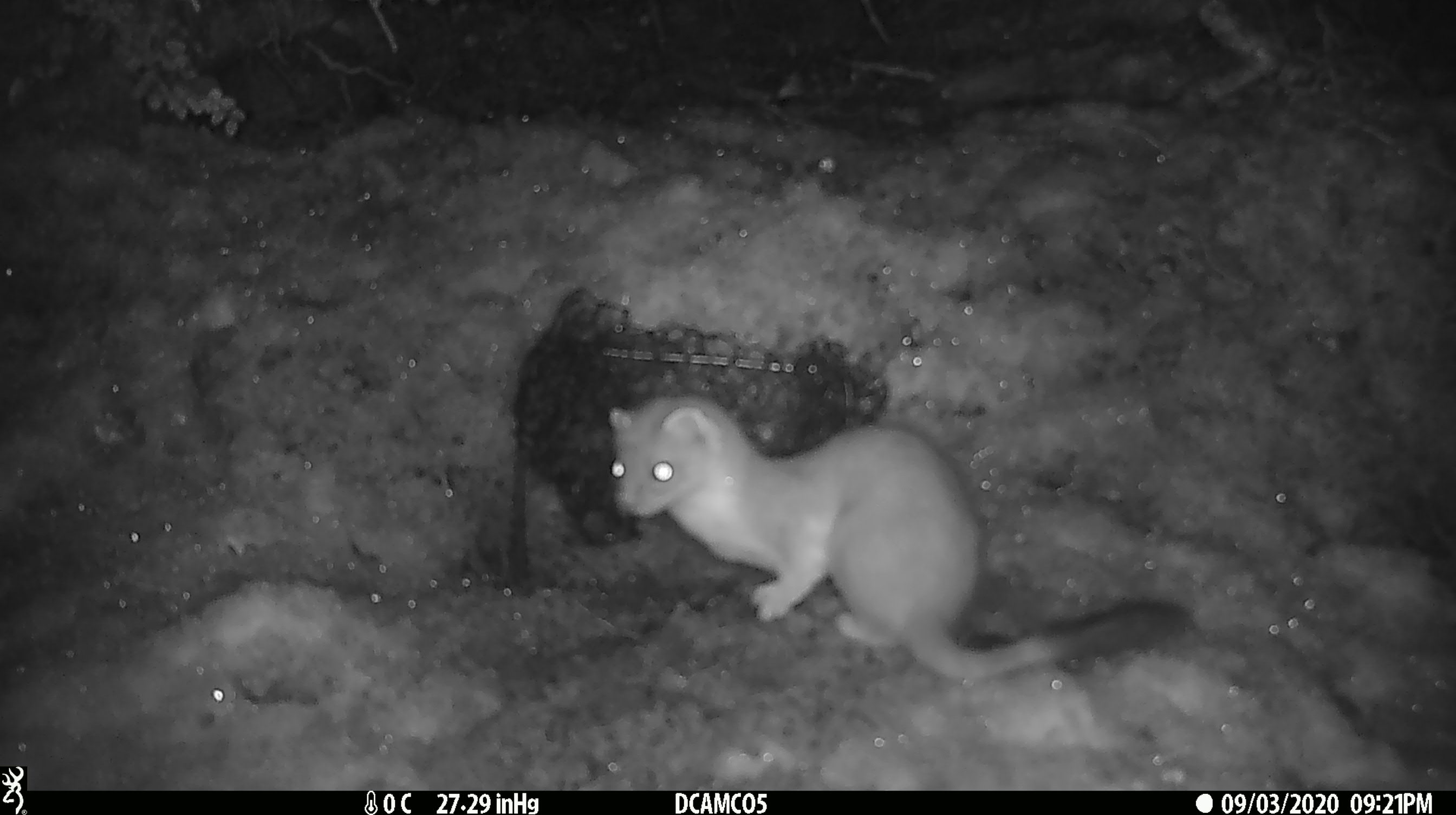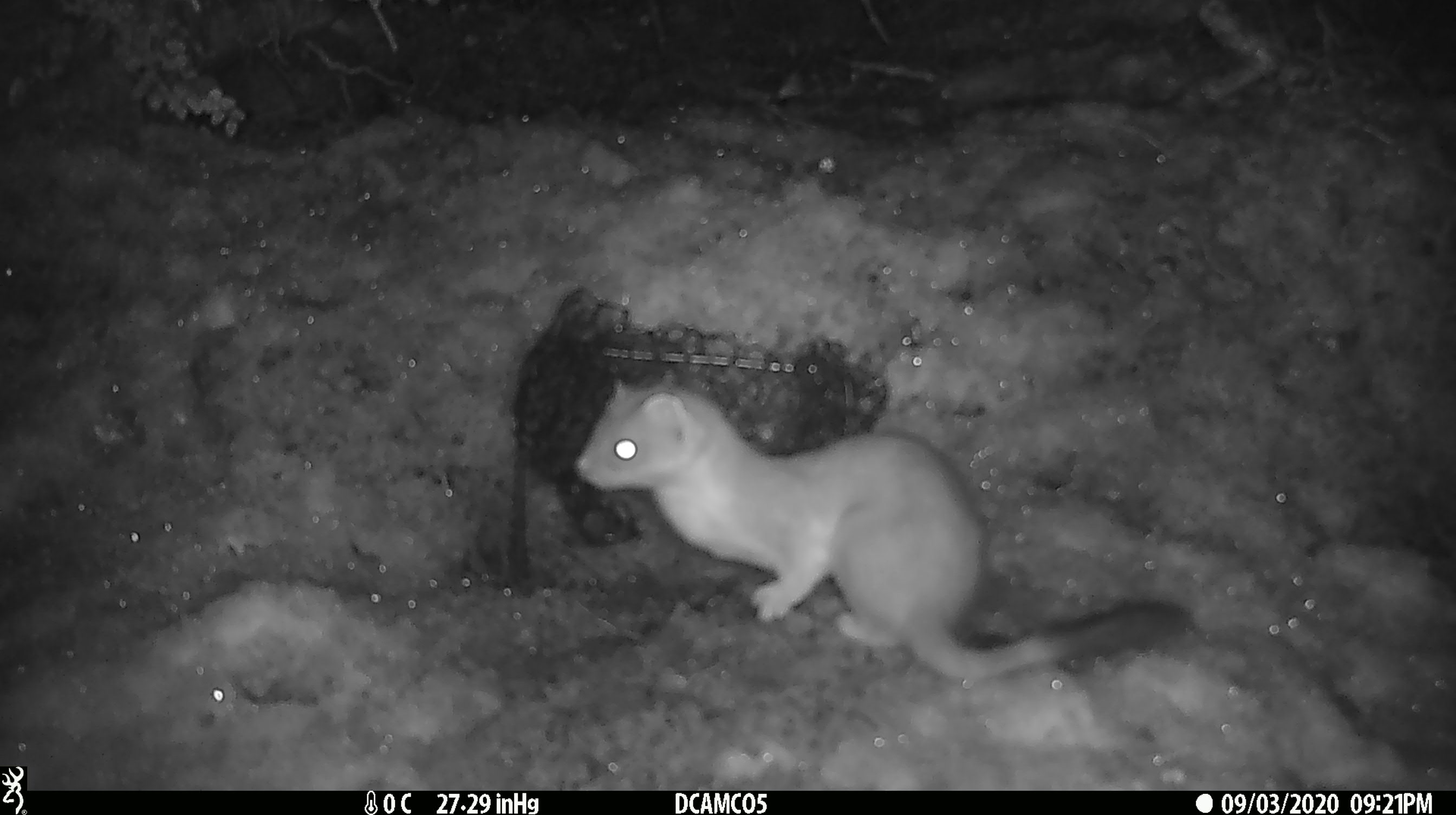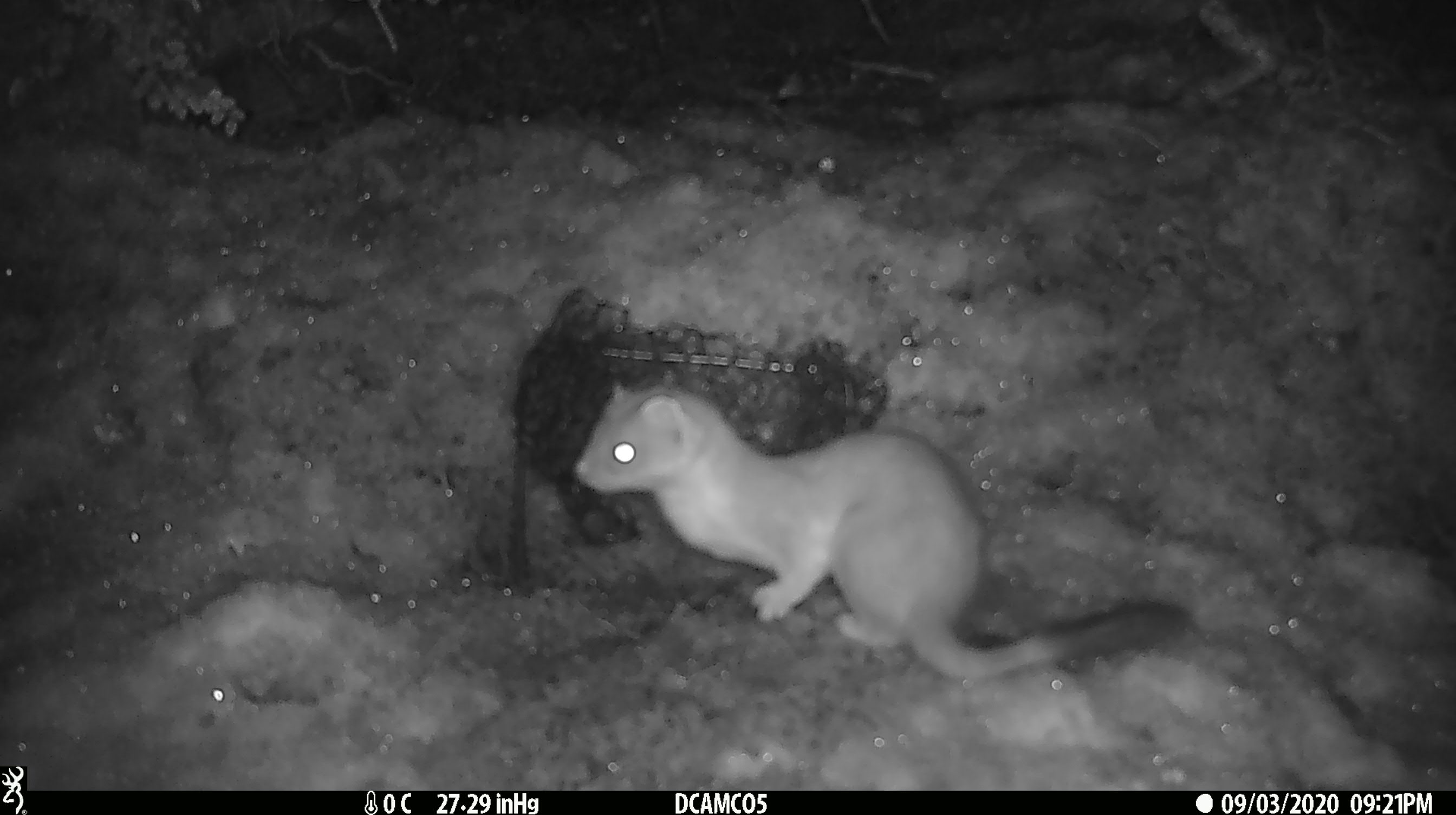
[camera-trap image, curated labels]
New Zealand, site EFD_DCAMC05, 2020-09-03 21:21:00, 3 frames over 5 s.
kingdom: Animalia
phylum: Chordata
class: Mammalia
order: Carnivora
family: Mustelidae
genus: Mustela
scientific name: Mustela erminea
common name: stoat